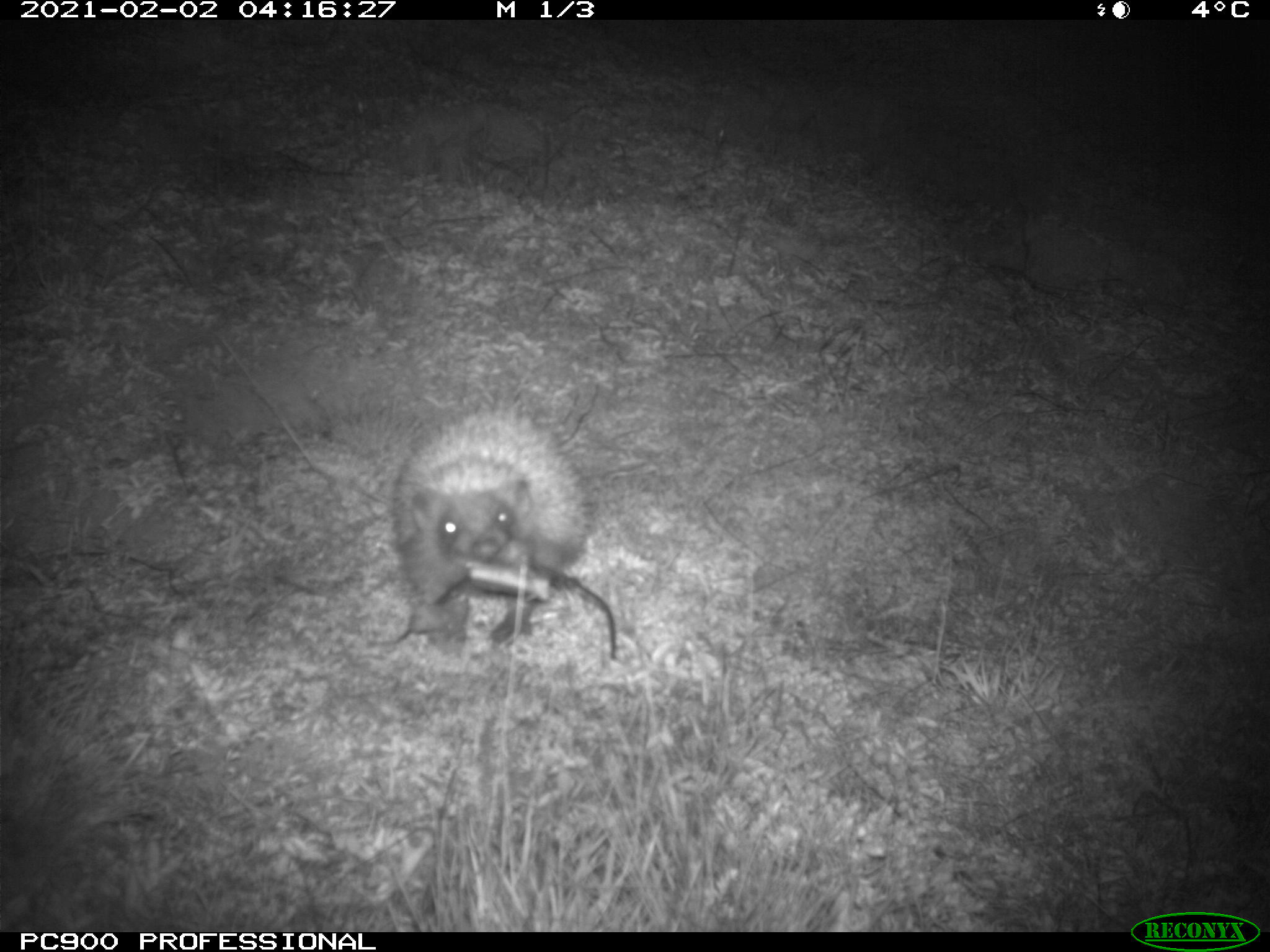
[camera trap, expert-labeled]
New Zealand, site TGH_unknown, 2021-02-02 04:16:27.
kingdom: Animalia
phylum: Chordata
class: Mammalia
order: Eulipotyphla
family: Erinaceidae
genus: Erinaceus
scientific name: Erinaceus europaeus europaeus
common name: european hedgehog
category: hedgehog